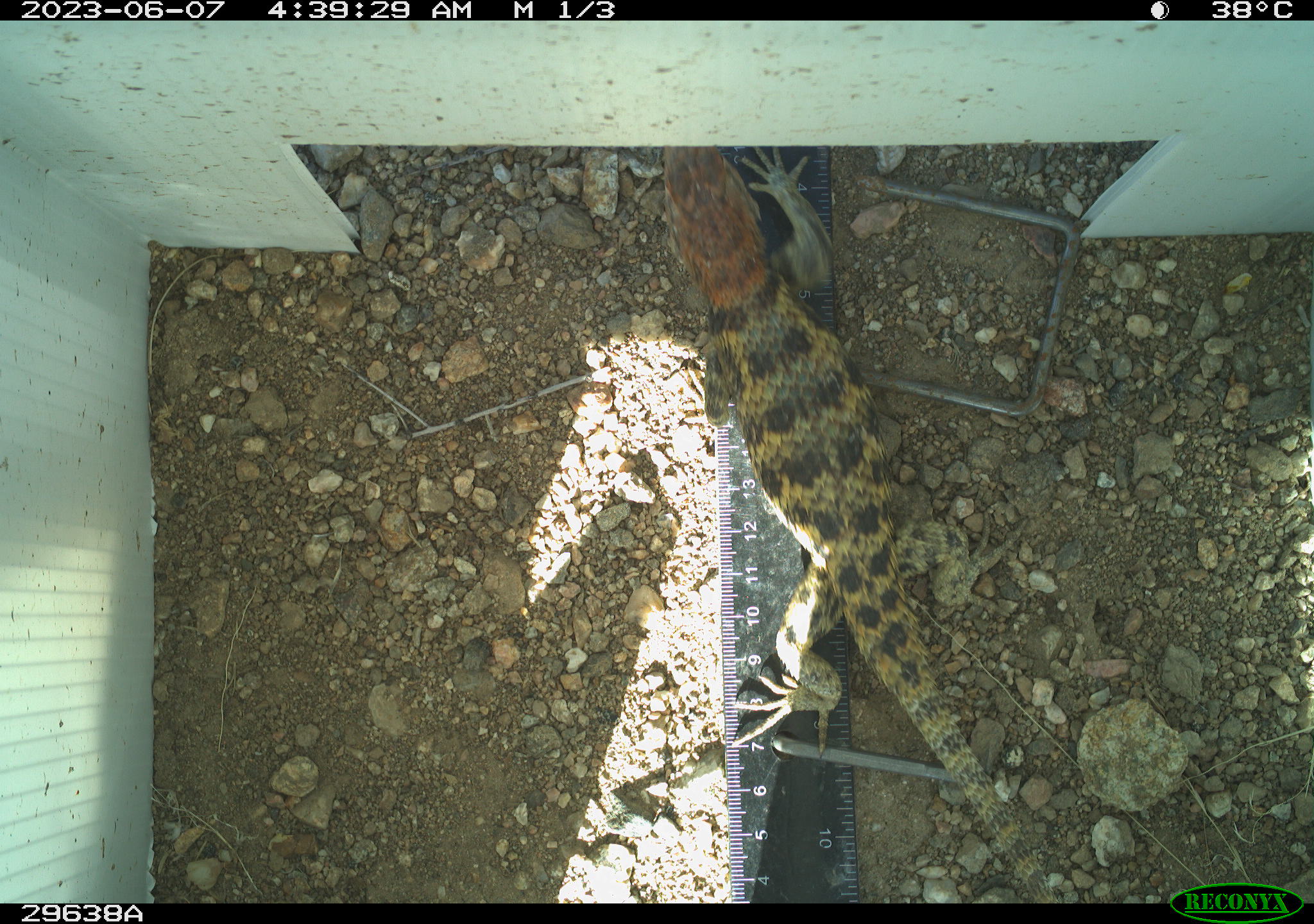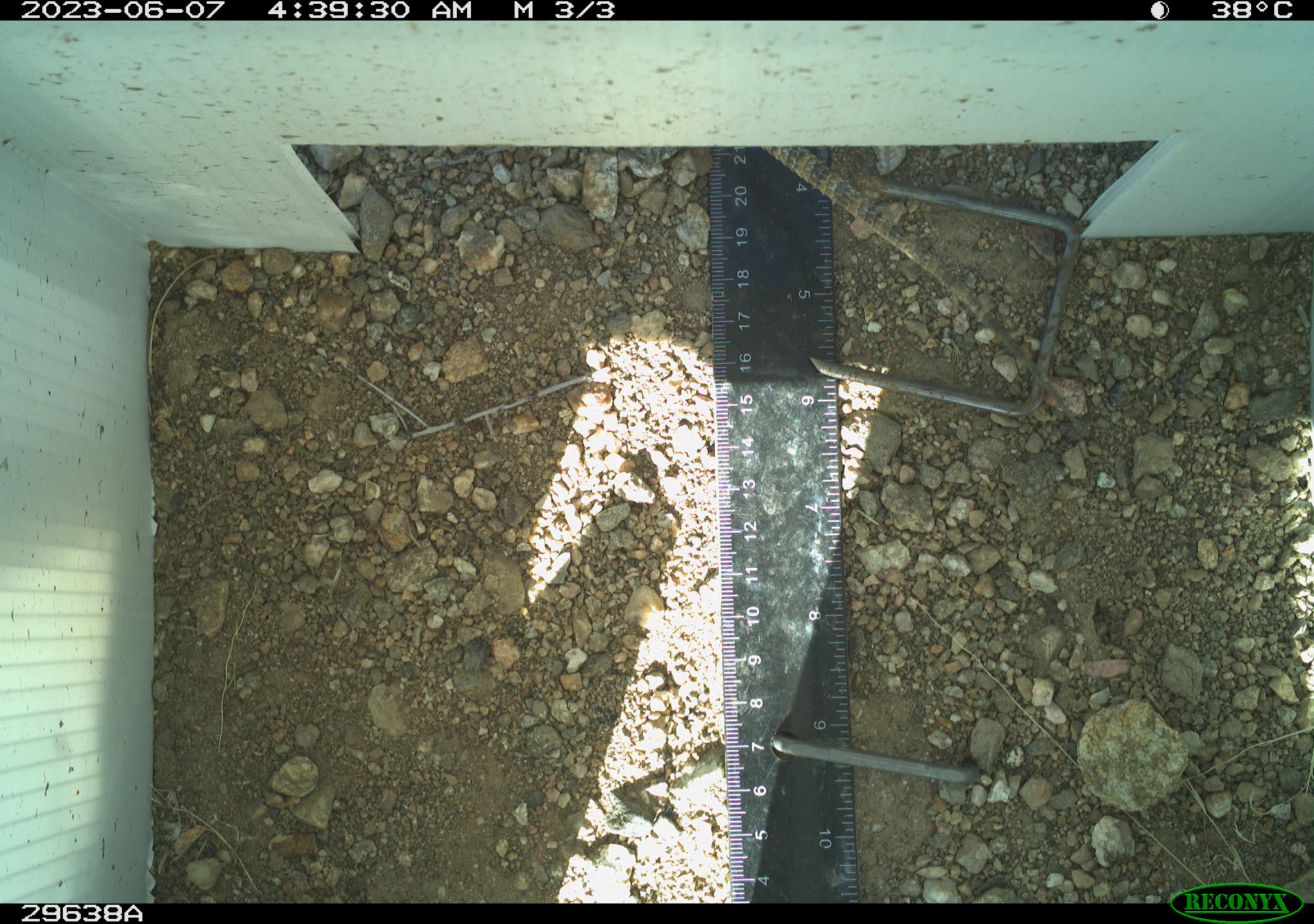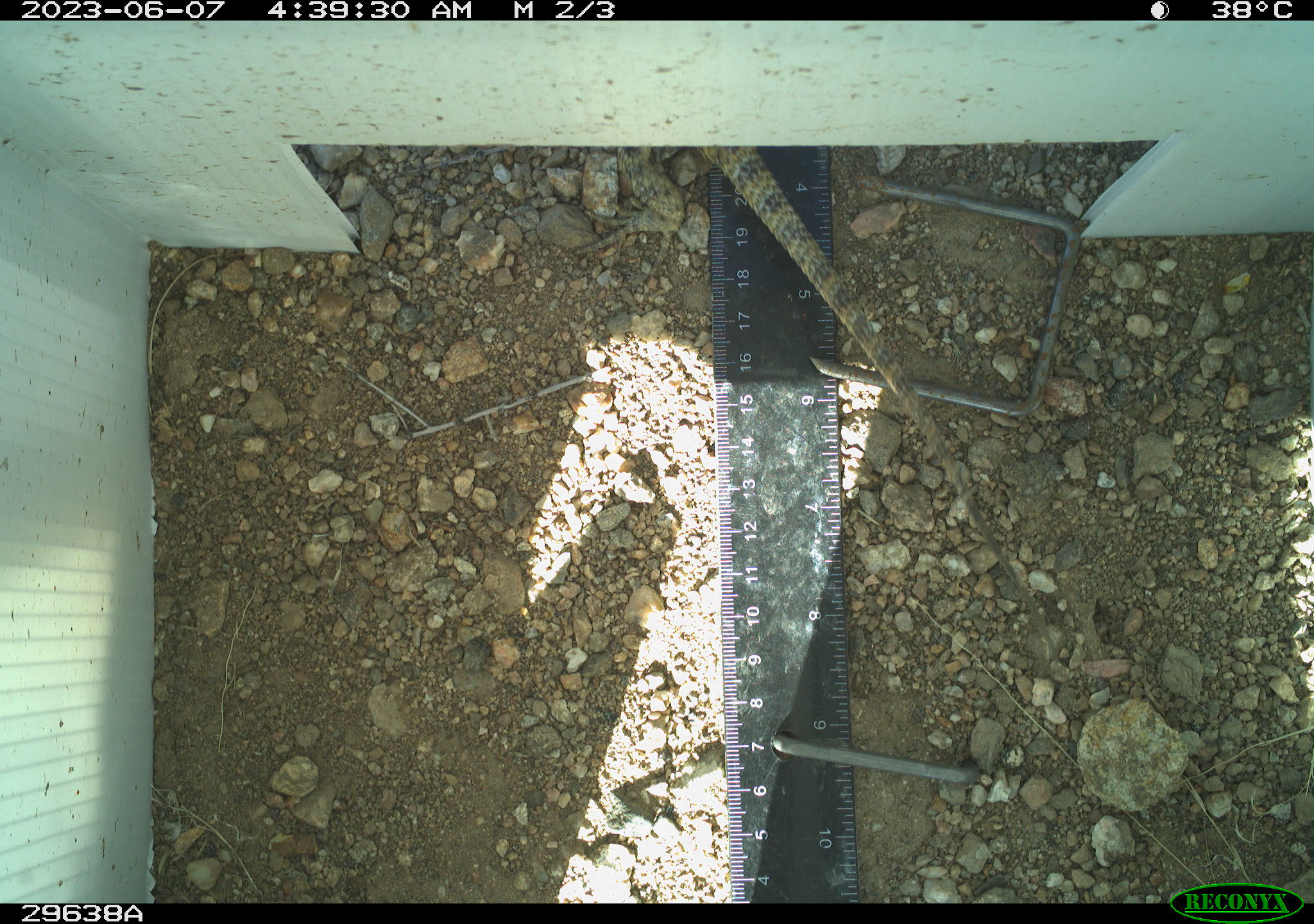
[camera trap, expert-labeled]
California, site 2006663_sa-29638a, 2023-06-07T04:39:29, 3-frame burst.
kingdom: Animalia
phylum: Chordata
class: Reptilia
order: Squamata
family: Phrynosomatidae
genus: Sceloporus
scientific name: Sceloporus uniformis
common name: yellow-backed spiny lizard